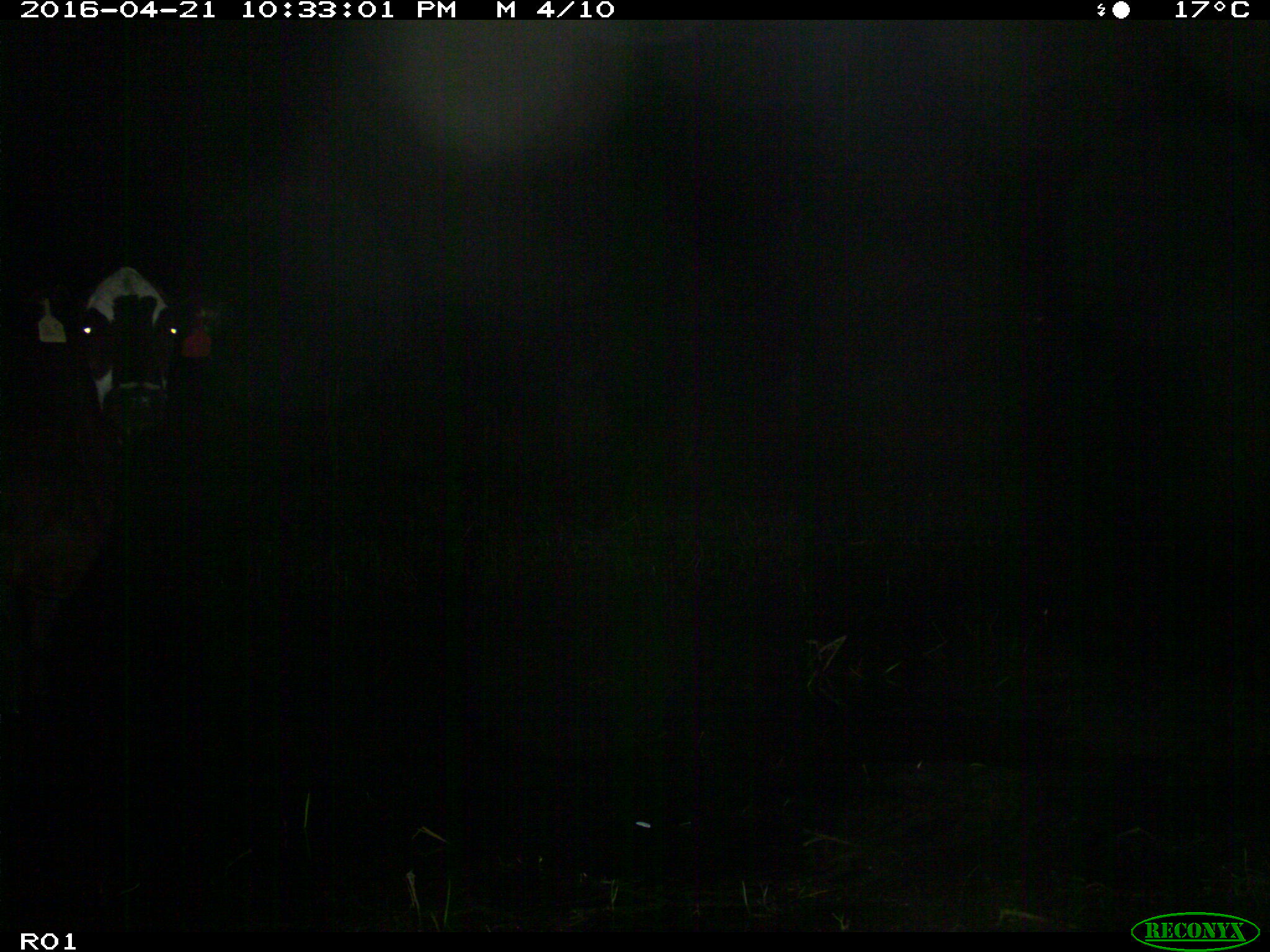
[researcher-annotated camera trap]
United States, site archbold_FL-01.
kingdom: Animalia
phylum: Chordata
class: Mammalia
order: Artiodactyla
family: Bovidae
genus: Bos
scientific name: Bos taurus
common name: domestic cow